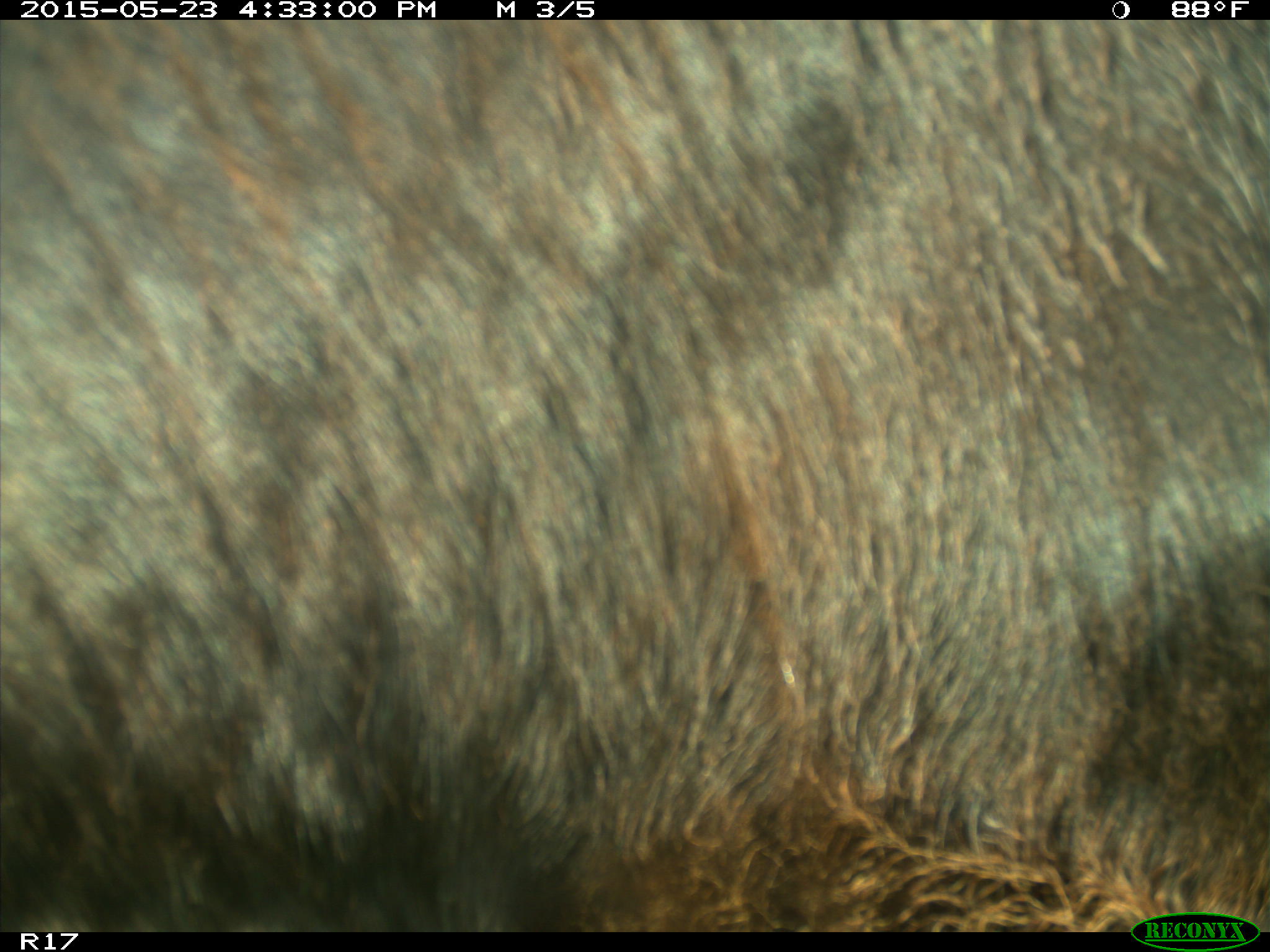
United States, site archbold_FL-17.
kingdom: Animalia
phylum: Chordata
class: Mammalia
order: Artiodactyla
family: Bovidae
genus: Bos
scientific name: Bos taurus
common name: domestic cow